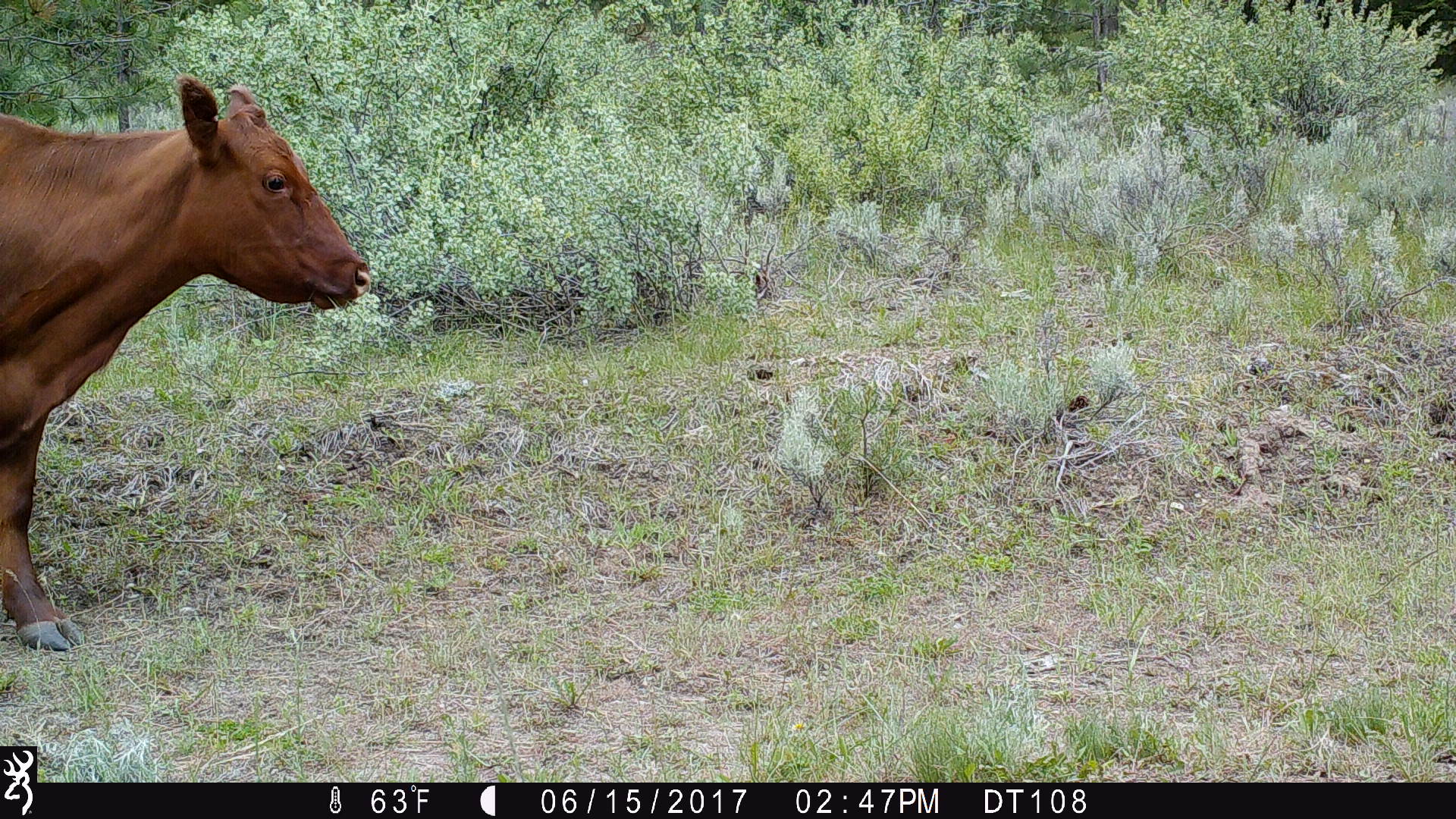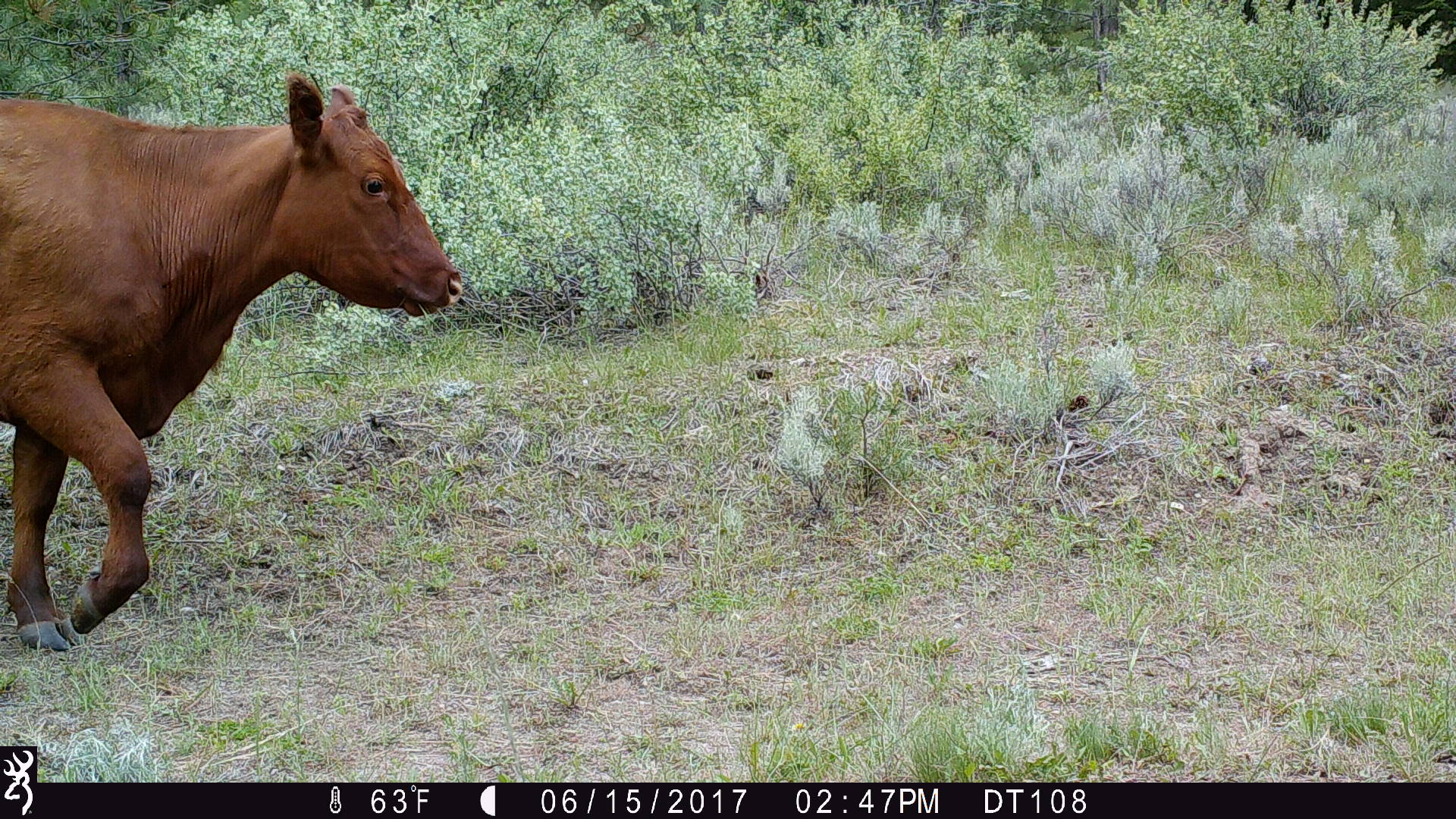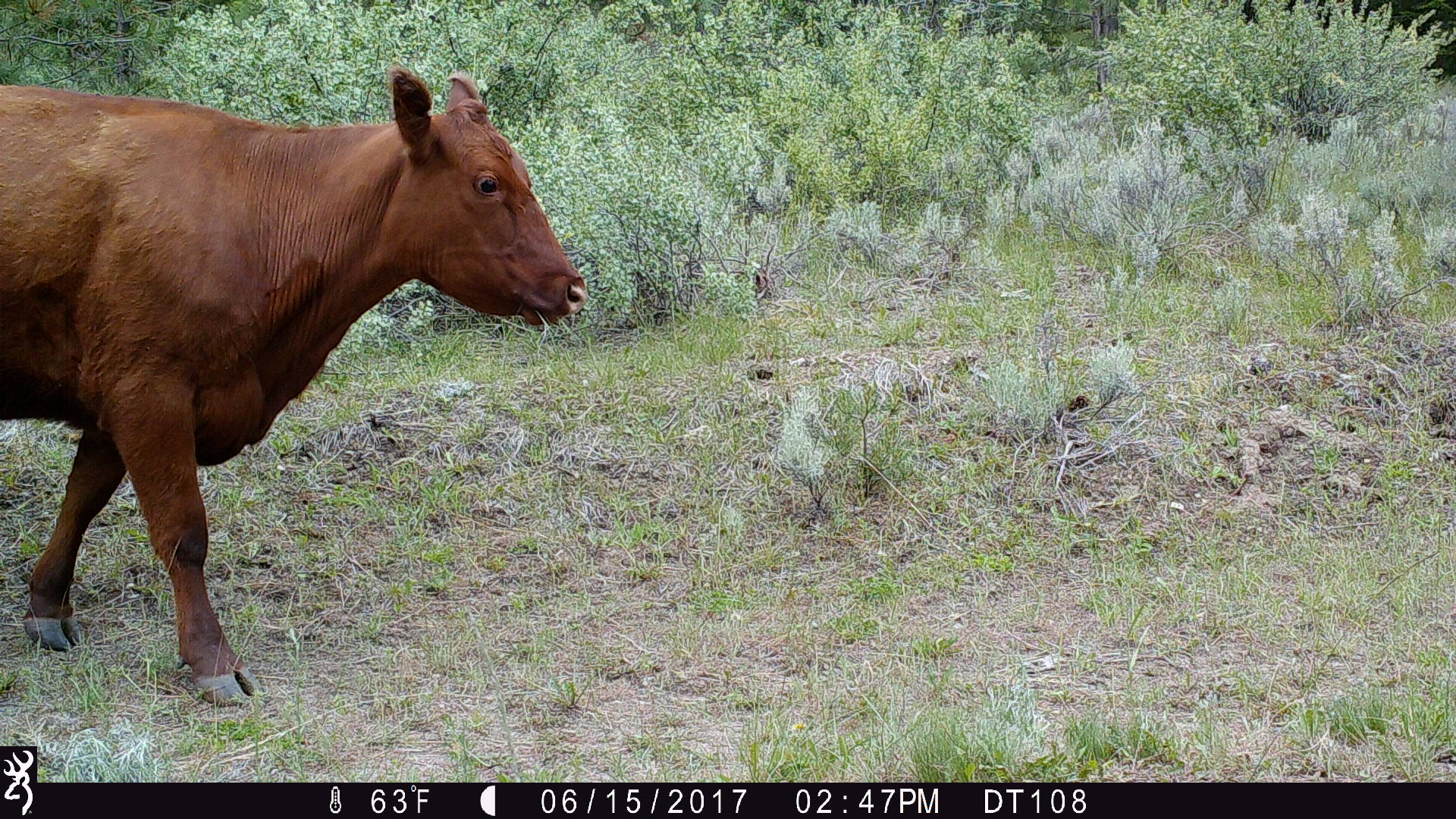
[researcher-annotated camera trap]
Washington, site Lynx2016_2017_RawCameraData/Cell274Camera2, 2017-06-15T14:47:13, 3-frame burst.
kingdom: Animalia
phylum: Chordata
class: Mammalia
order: Artiodactyla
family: Bovidae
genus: Bos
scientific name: Bos taurus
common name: domestic cattle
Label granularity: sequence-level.